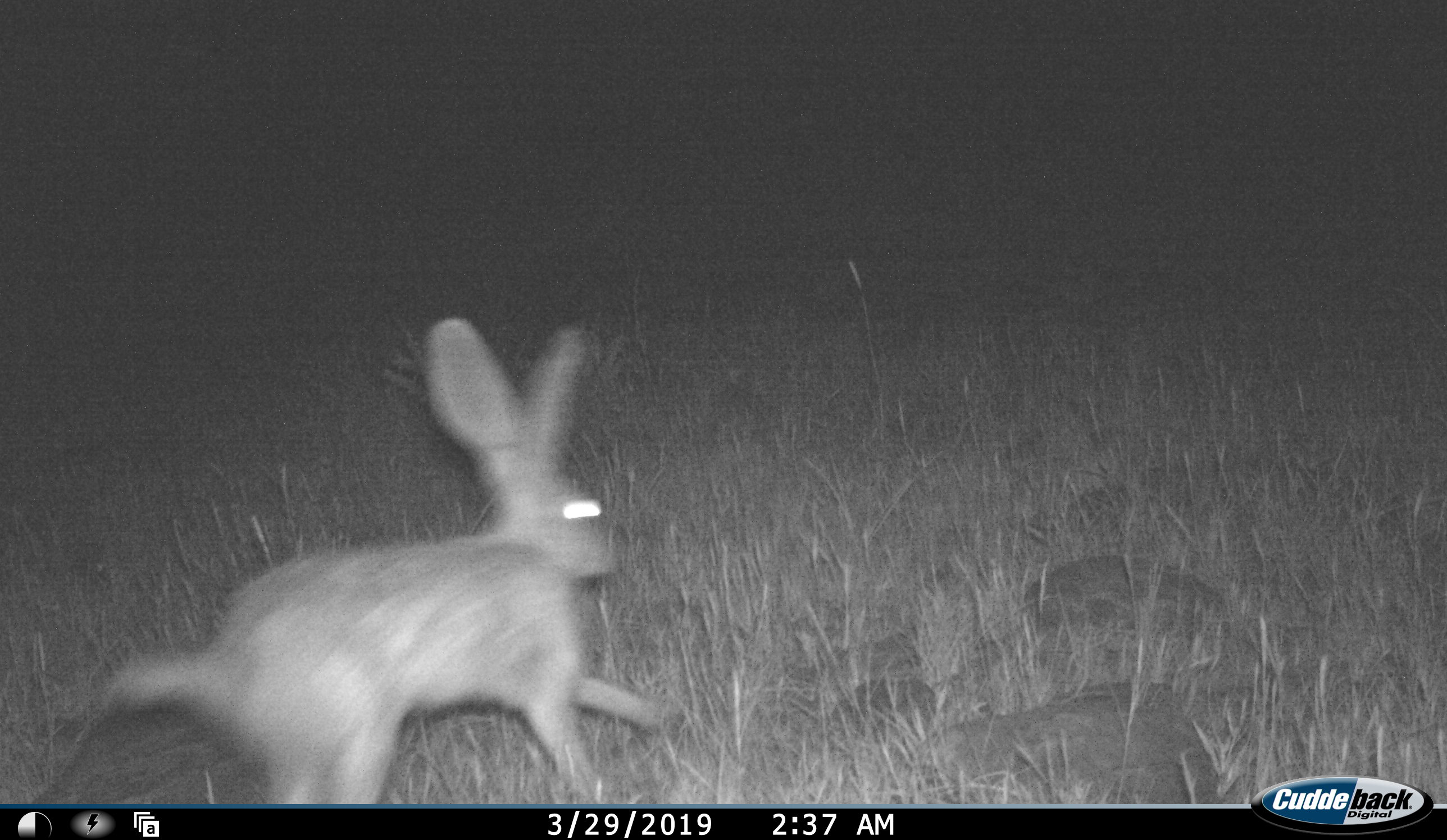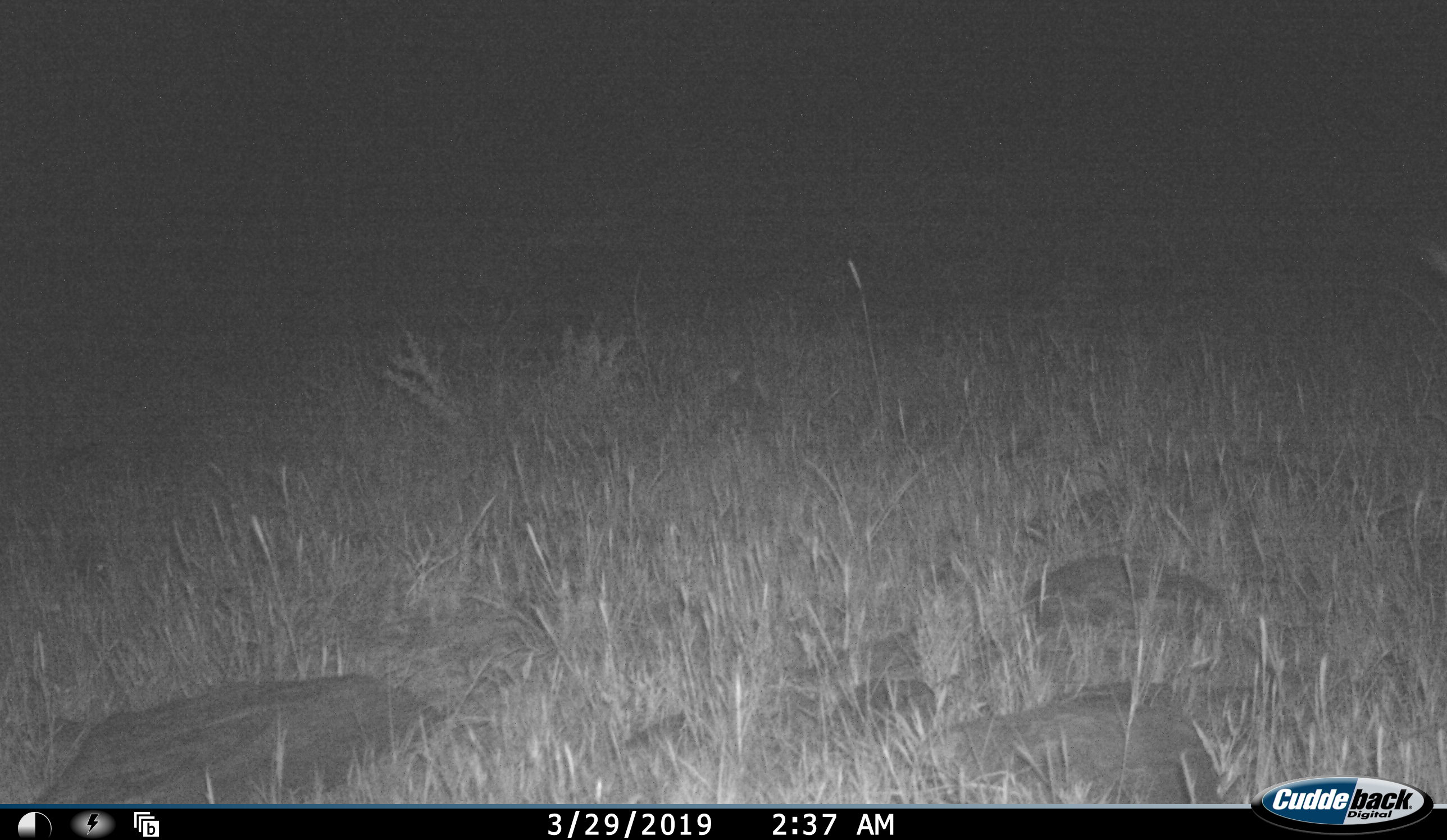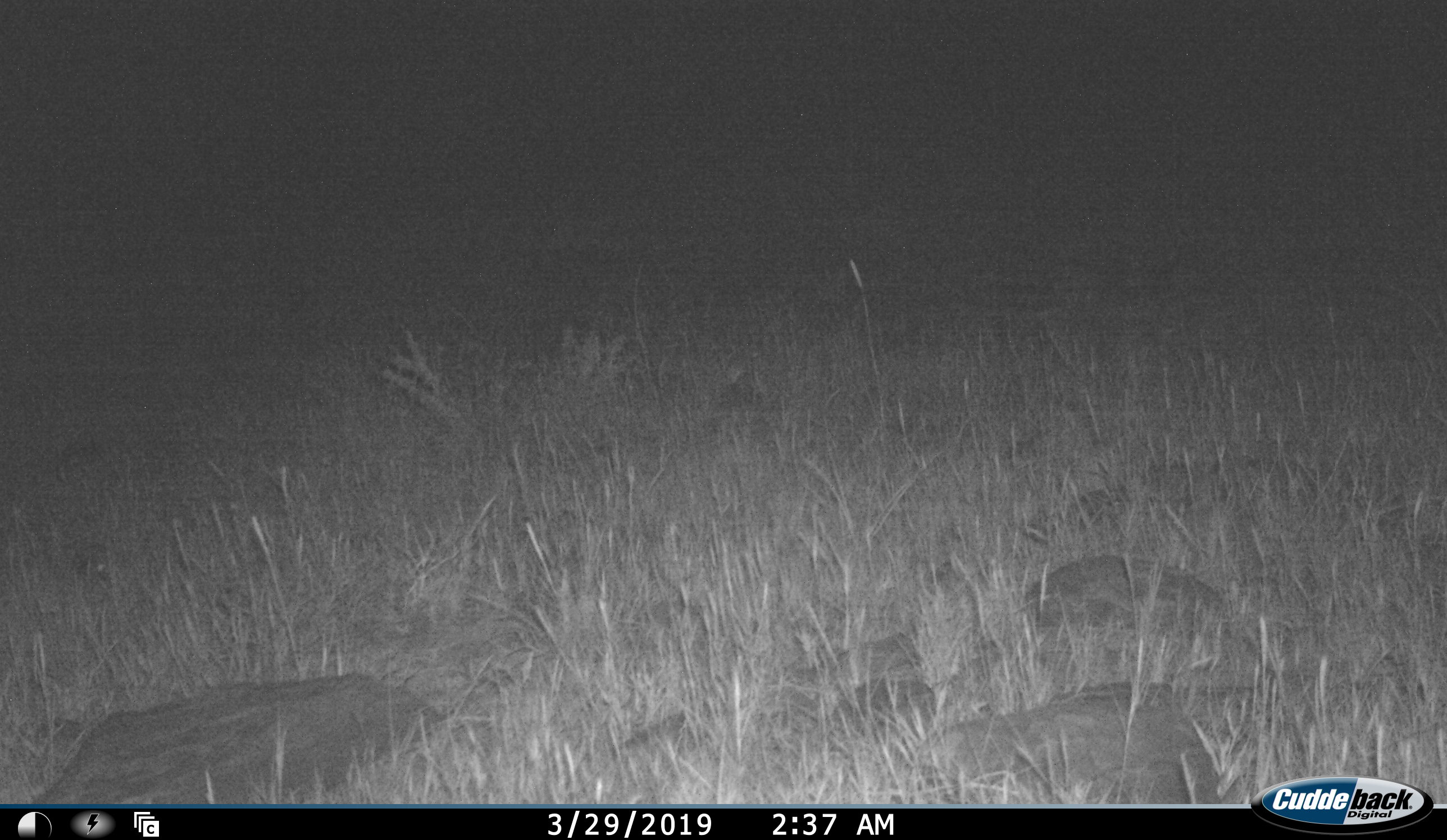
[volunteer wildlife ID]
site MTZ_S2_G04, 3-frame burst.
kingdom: Animalia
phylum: Chordata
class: Mammalia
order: Lagomorpha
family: Leporidae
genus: Lepus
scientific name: Lepus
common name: hare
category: hareunknown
Hareunknown (hare) (Lepus), count 1. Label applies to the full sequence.